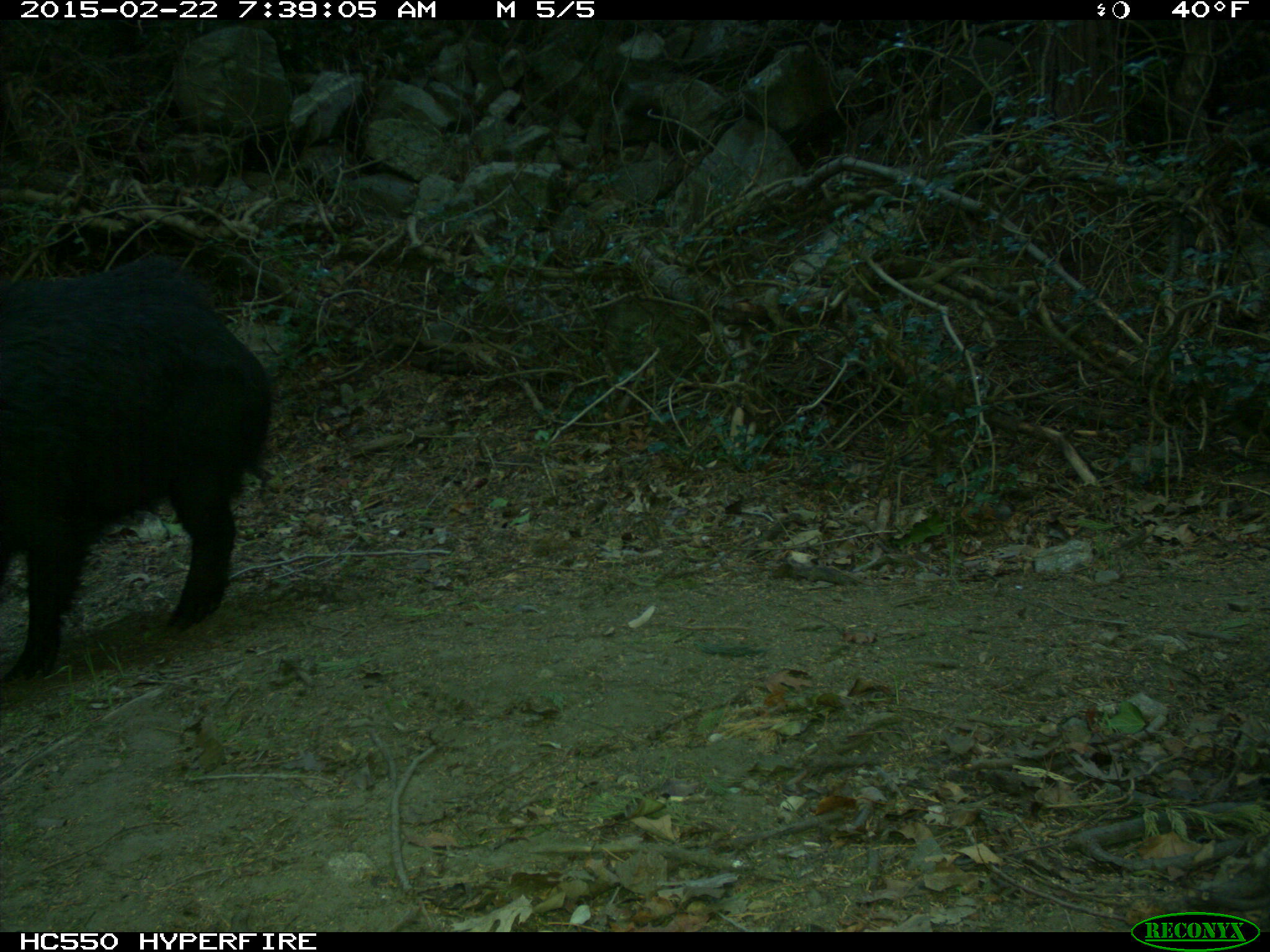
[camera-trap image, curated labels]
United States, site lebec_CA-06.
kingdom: Animalia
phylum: Chordata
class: Mammalia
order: Artiodactyla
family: Suidae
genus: Sus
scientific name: Sus scrofa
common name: wild boar